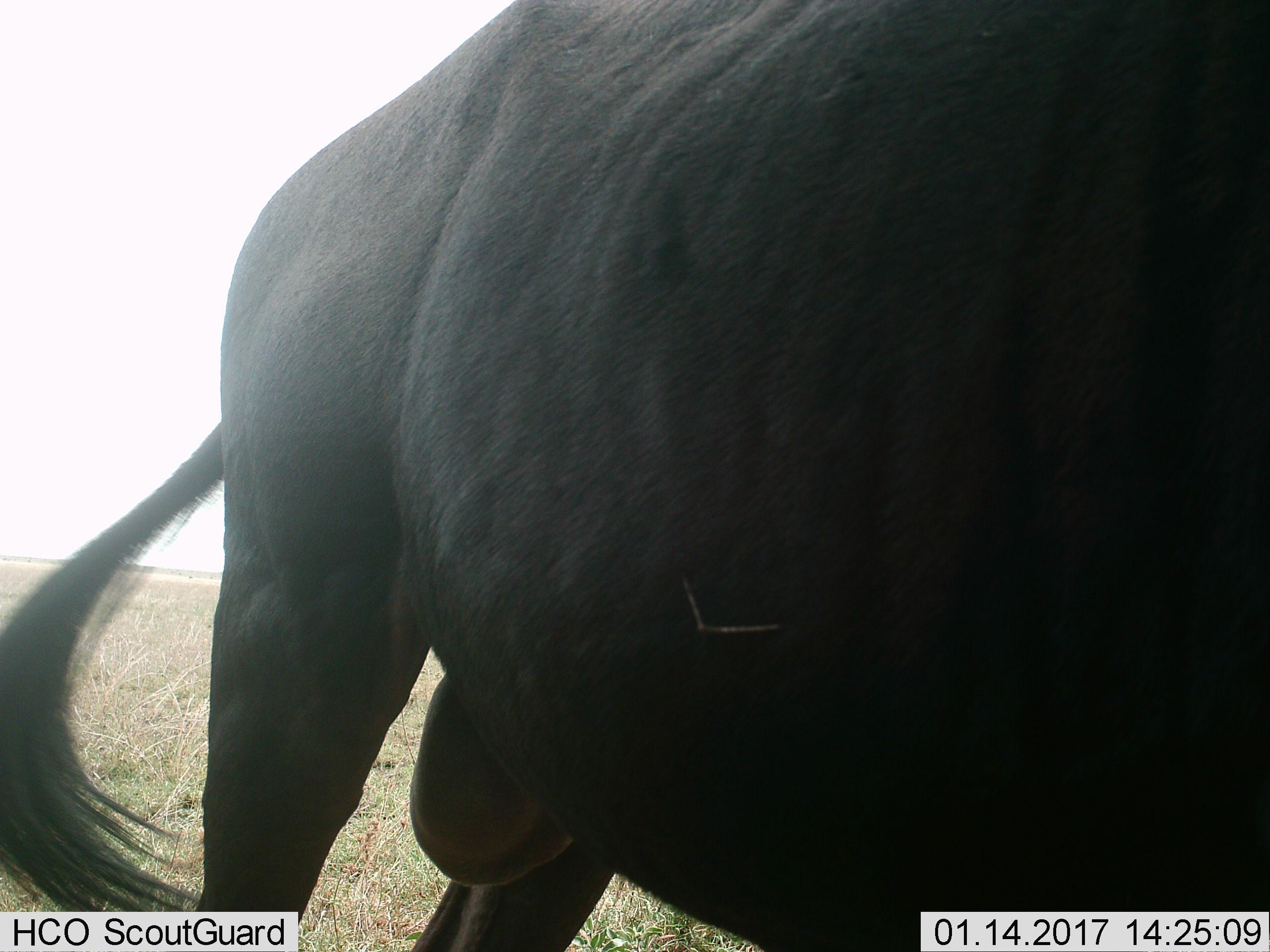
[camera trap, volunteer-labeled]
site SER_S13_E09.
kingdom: Animalia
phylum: Chordata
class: Mammalia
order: Artiodactyla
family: Bovidae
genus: Connochaetes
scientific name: Connochaetes taurinus taurinus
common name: blue wildebeest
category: wildebeestblue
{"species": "wildebeestblue (blue wildebeest) (Connochaetes taurinus taurinus)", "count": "1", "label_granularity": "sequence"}